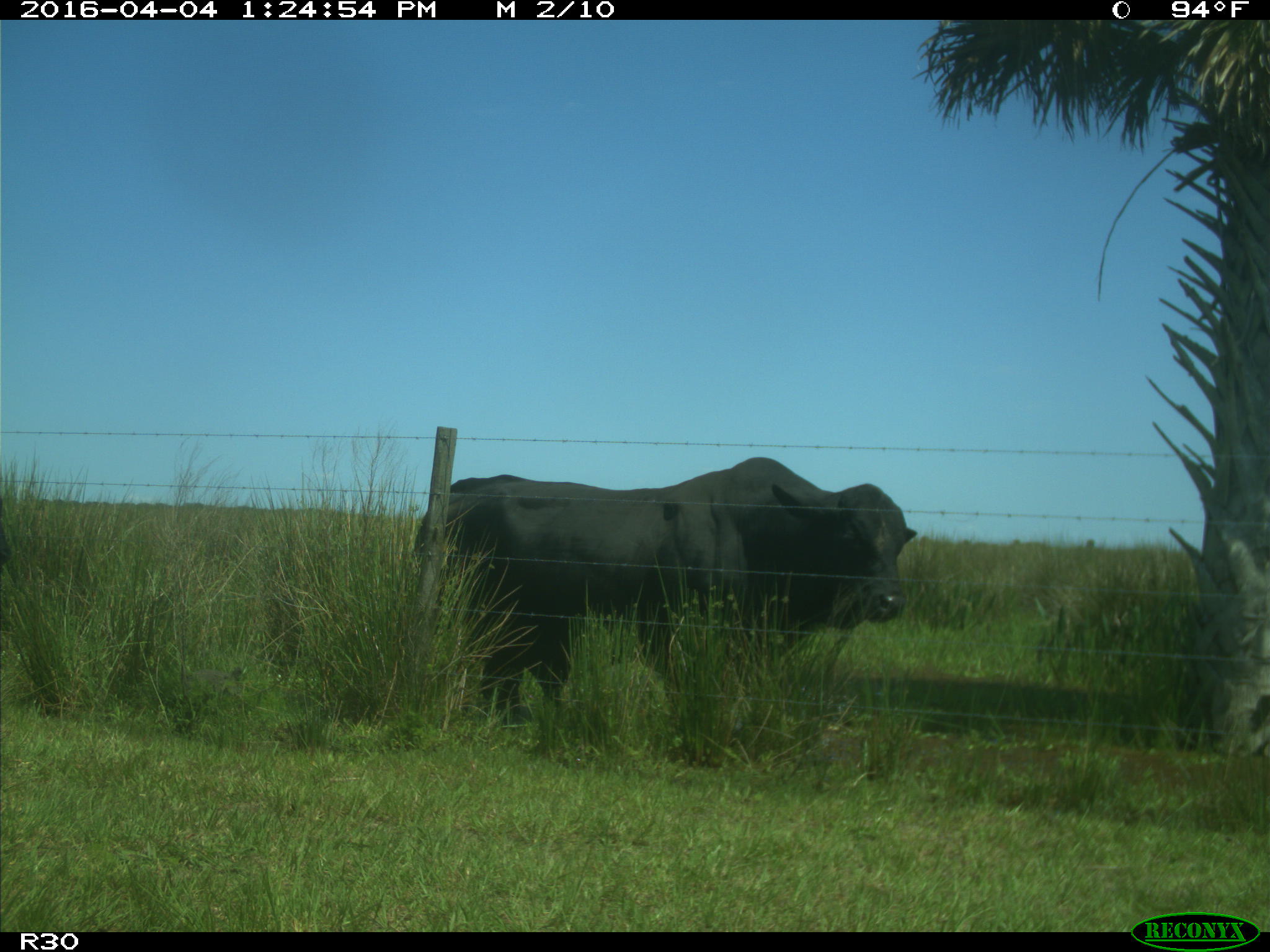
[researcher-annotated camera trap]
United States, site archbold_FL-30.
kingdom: Animalia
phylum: Chordata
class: Mammalia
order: Artiodactyla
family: Bovidae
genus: Bos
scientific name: Bos taurus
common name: domestic cow